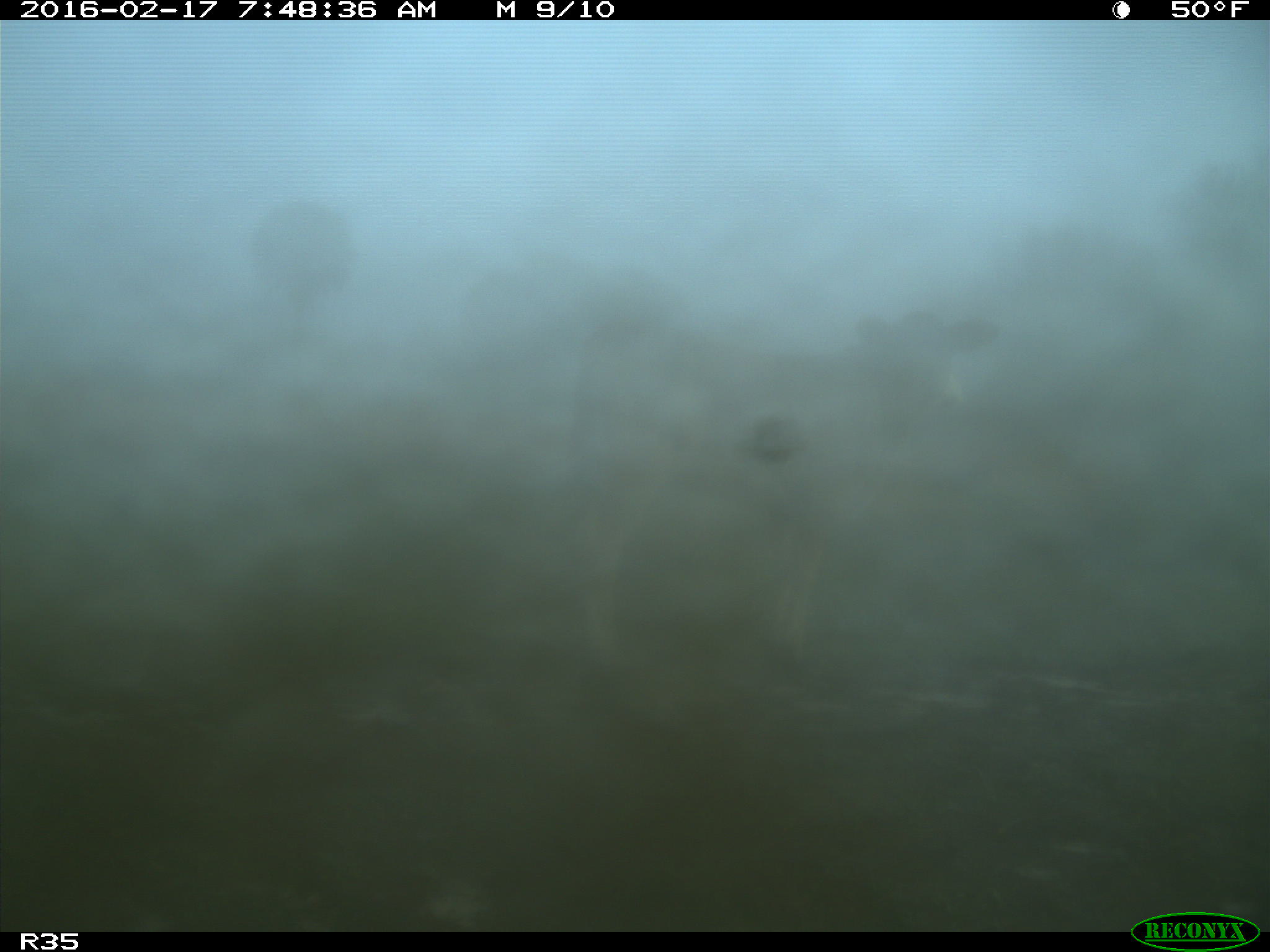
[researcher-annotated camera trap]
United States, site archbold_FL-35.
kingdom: Animalia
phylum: Chordata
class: Mammalia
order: Artiodactyla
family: Bovidae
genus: Bos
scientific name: Bos taurus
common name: domestic cow